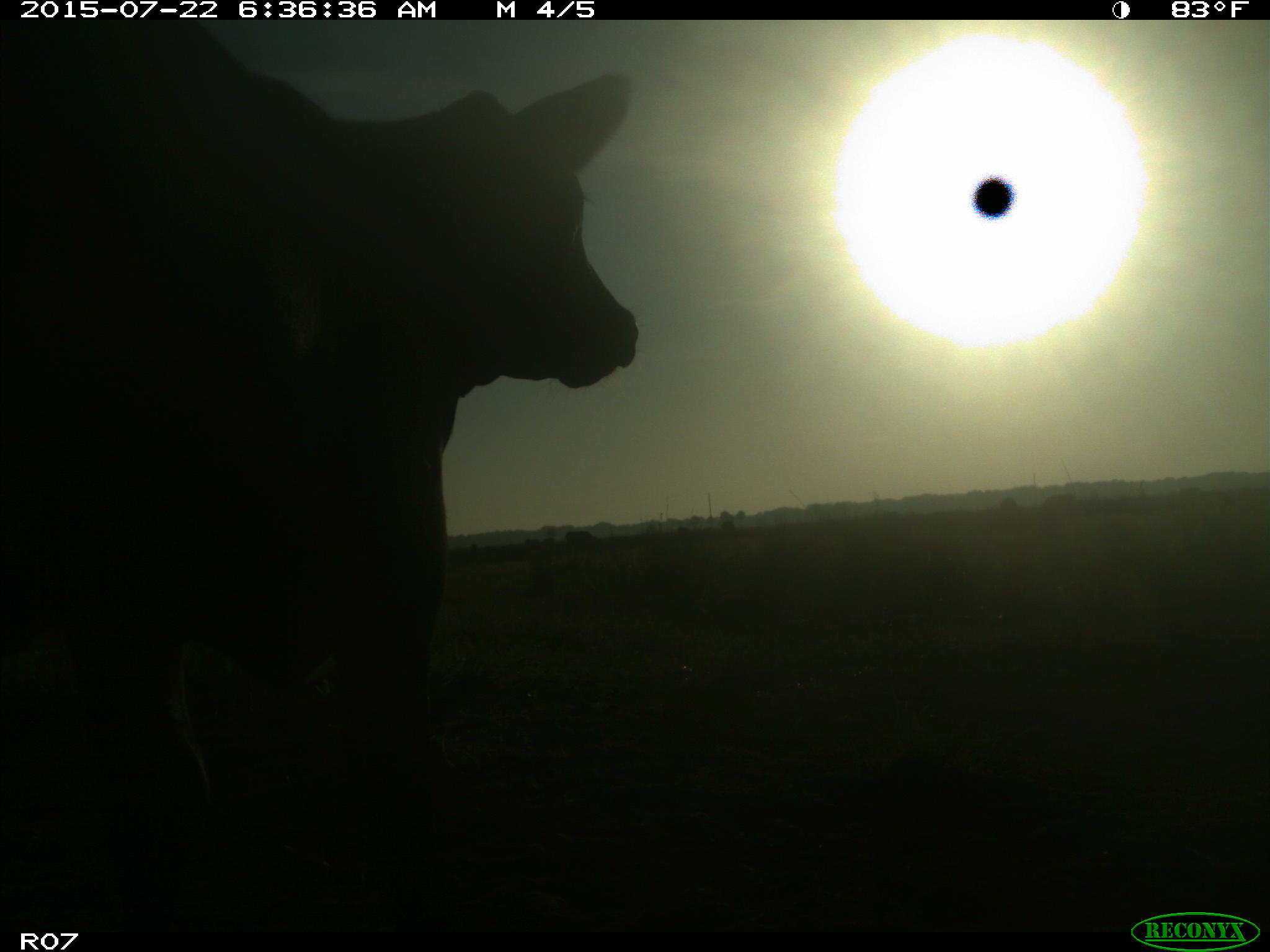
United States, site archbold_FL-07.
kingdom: Animalia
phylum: Chordata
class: Mammalia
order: Artiodactyla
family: Bovidae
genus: Bos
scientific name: Bos taurus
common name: domestic cow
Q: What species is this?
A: Bos taurus (domestic cow).